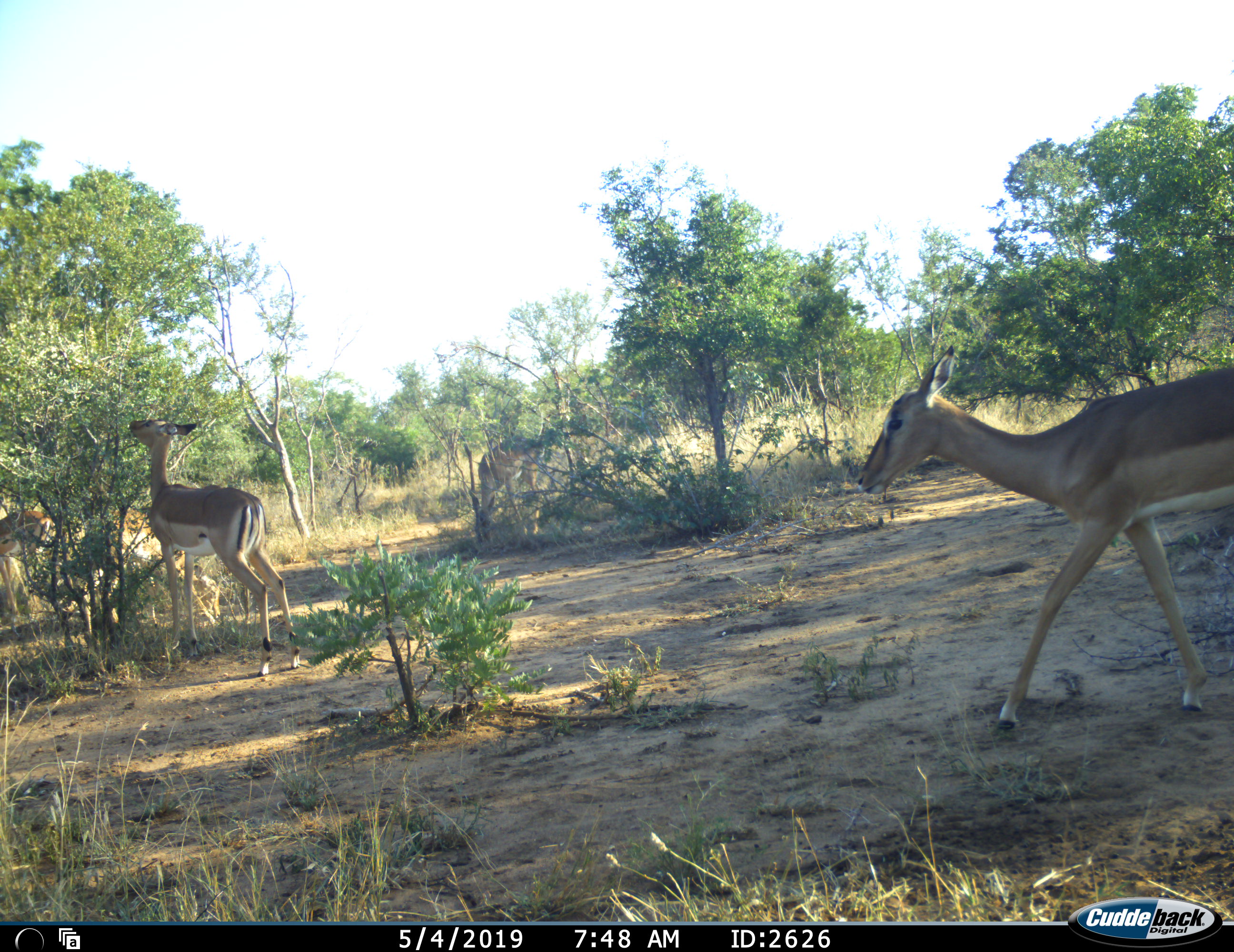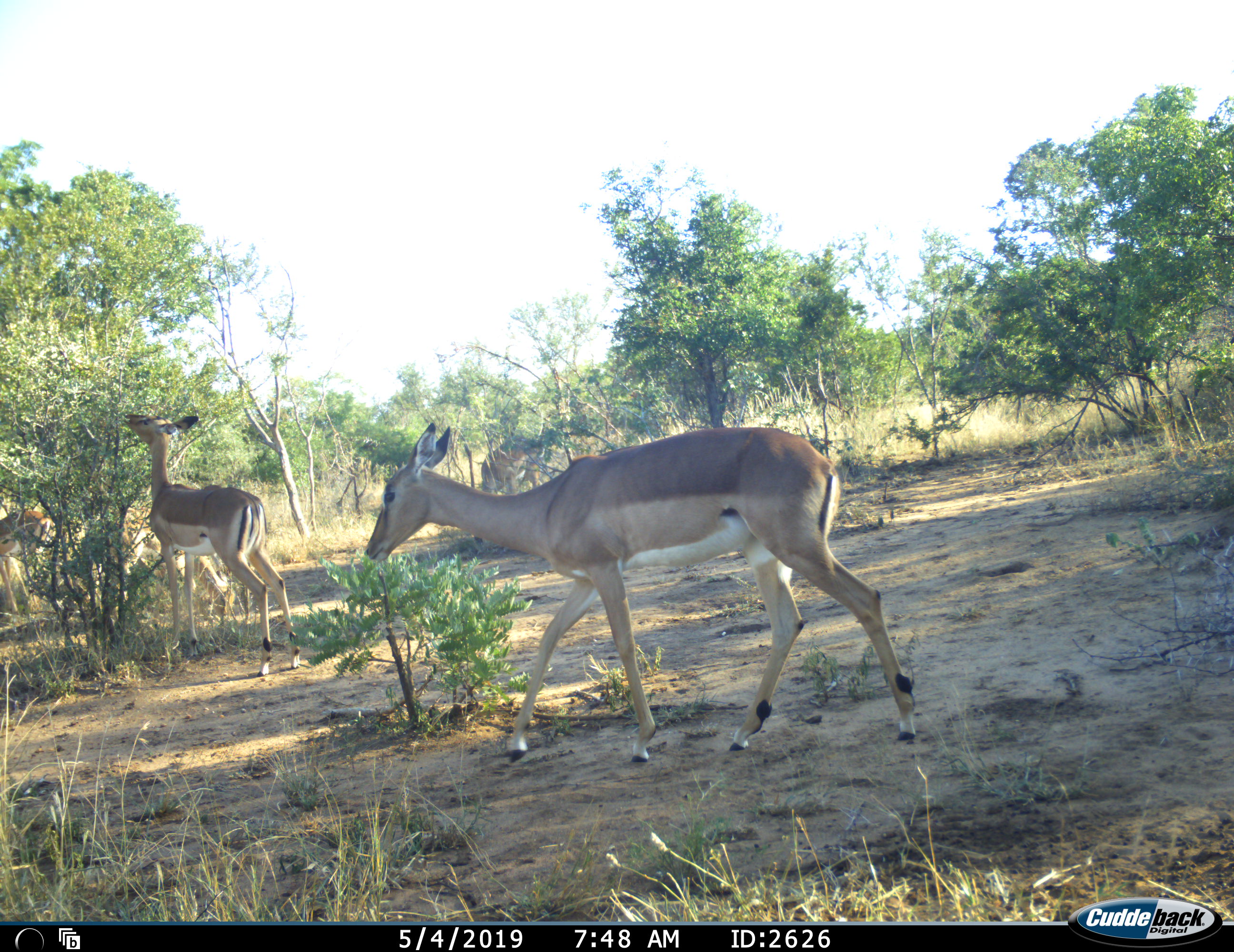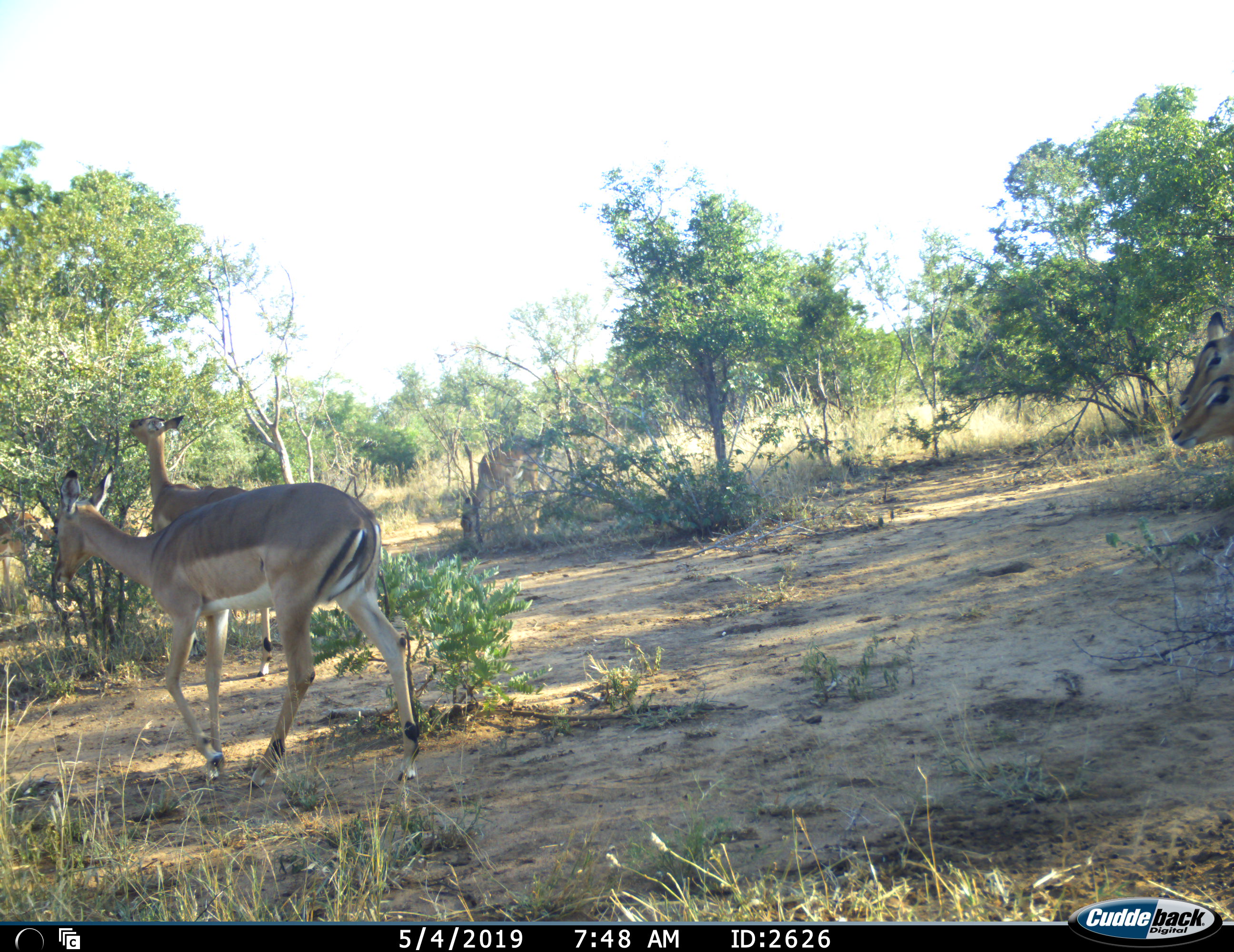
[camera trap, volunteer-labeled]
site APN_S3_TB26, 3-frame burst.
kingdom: Animalia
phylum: Chordata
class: Mammalia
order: Artiodactyla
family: Bovidae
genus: Aepyceros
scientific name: Aepyceros melampus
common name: impala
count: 5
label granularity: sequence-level